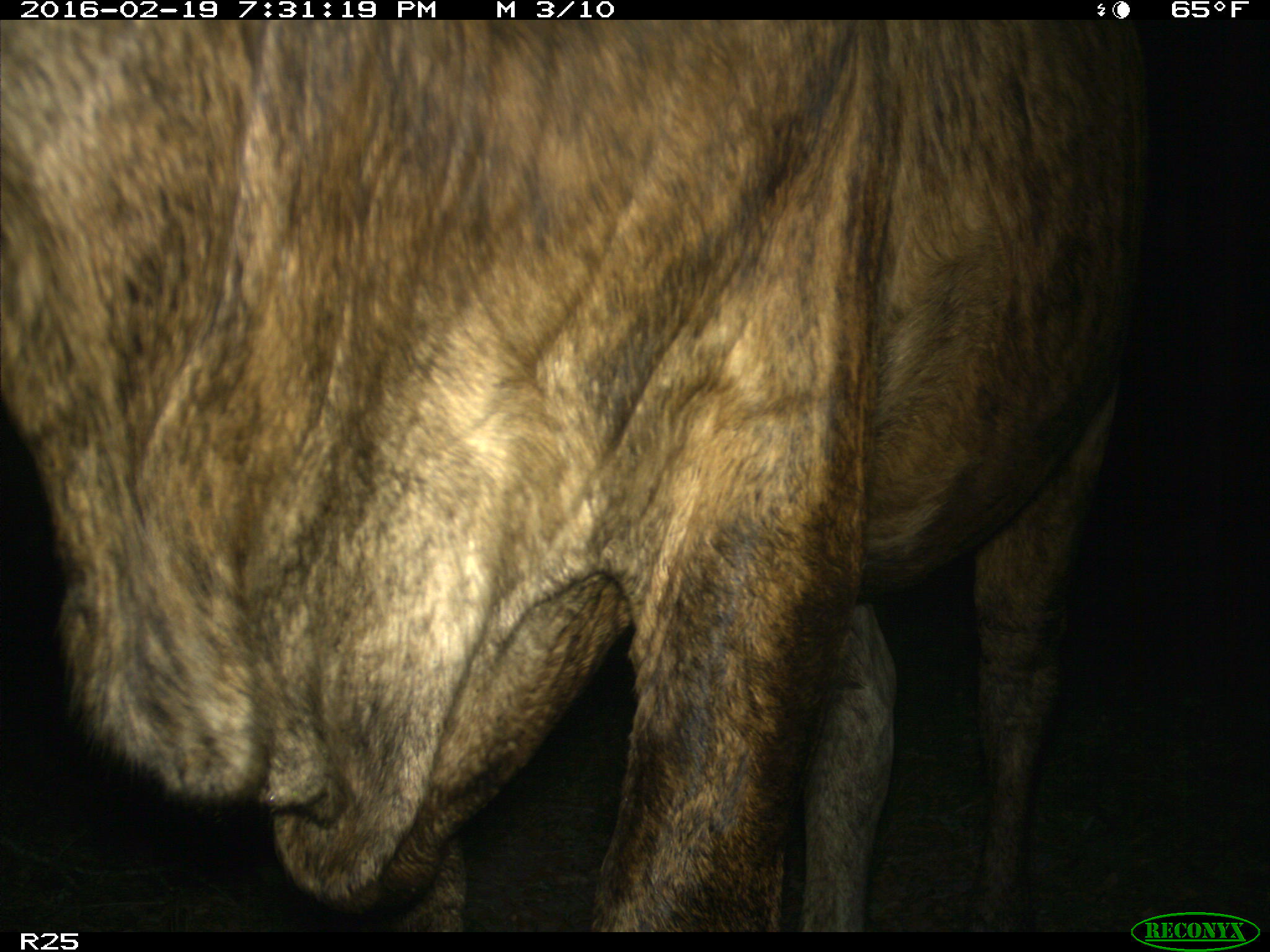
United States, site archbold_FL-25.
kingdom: Animalia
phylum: Chordata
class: Mammalia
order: Artiodactyla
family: Bovidae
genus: Bos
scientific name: Bos taurus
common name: domestic cow